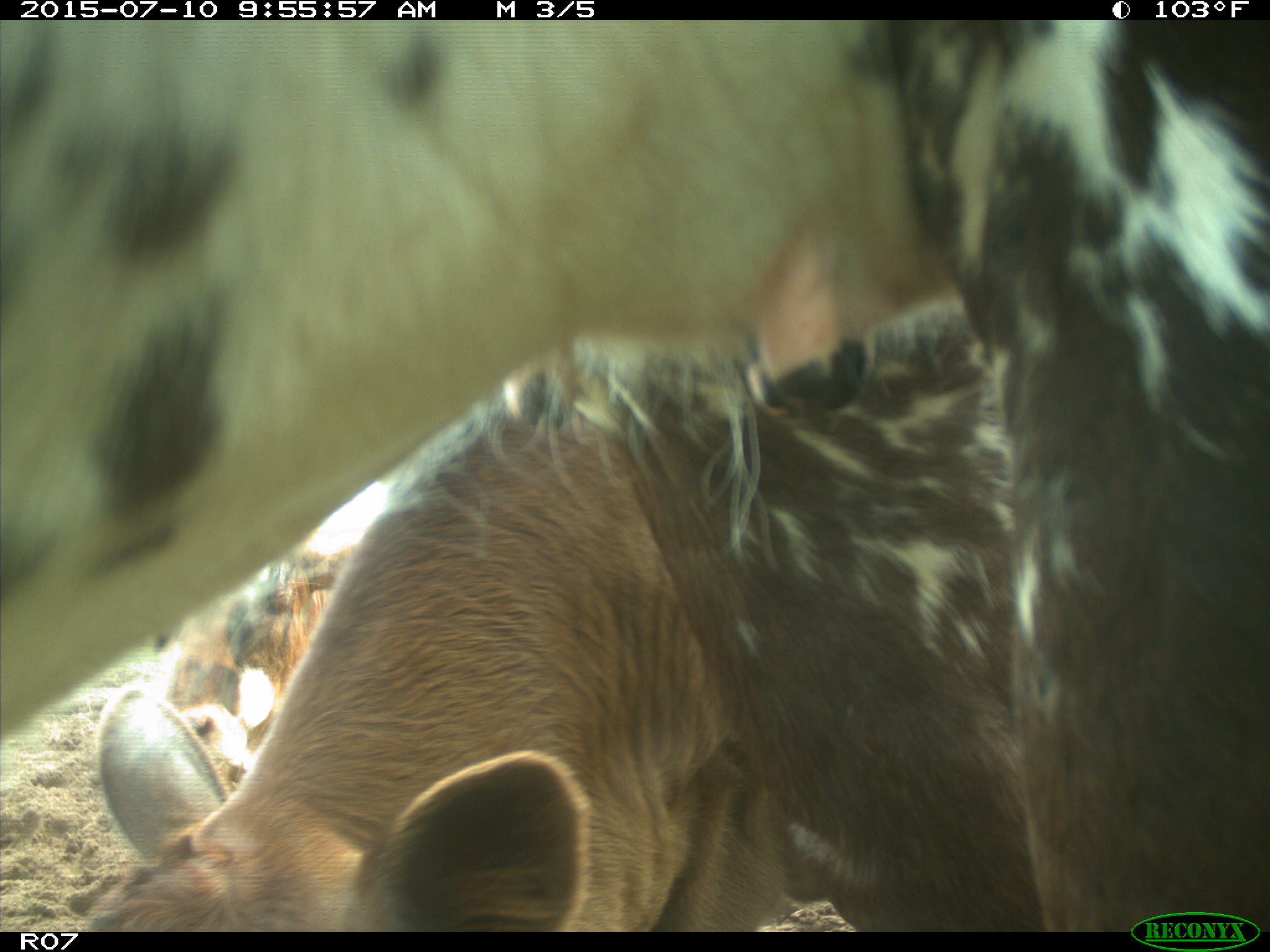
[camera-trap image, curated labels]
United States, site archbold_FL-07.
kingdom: Animalia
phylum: Chordata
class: Mammalia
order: Artiodactyla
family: Bovidae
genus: Bos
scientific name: Bos taurus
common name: domestic cow